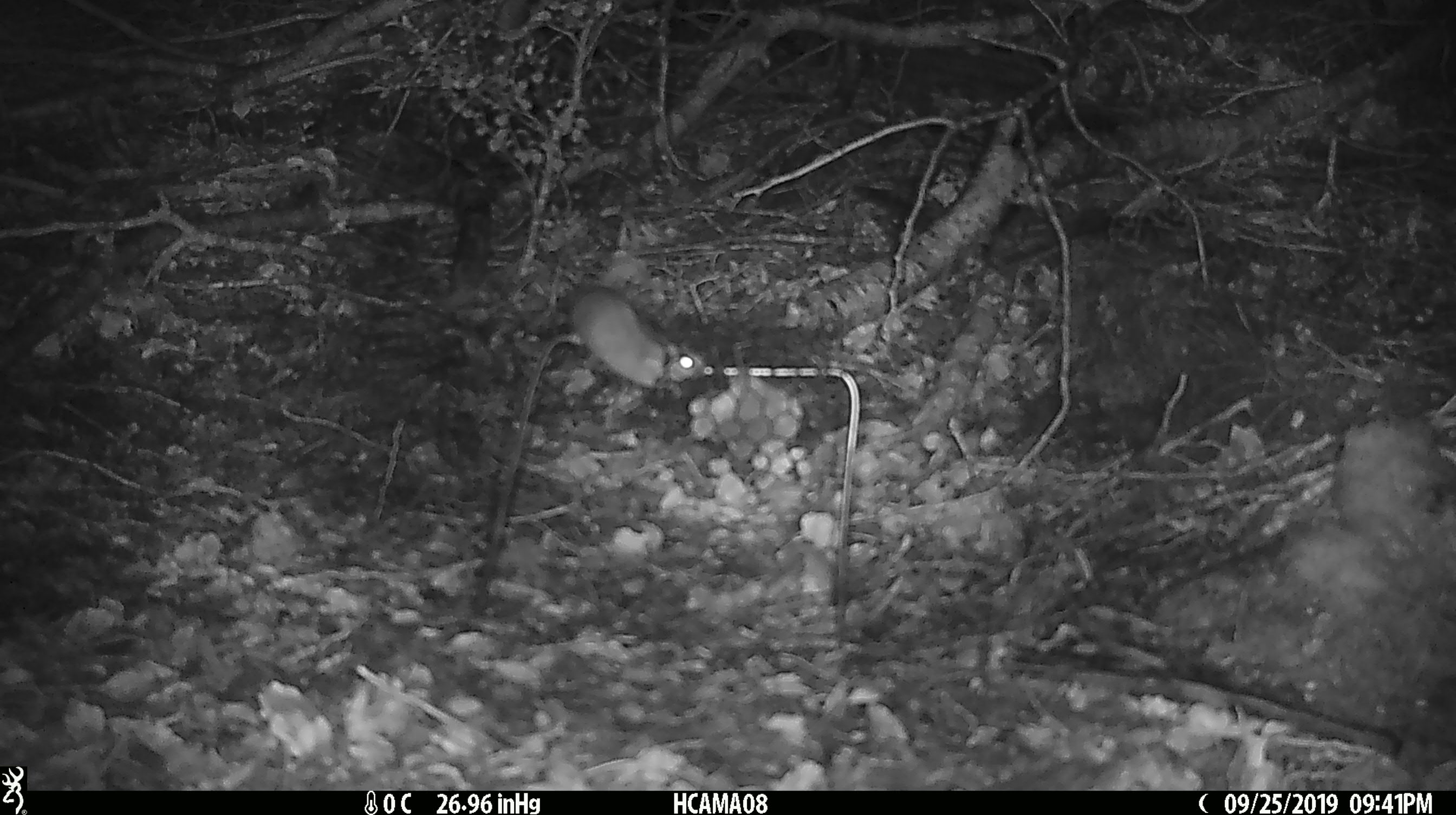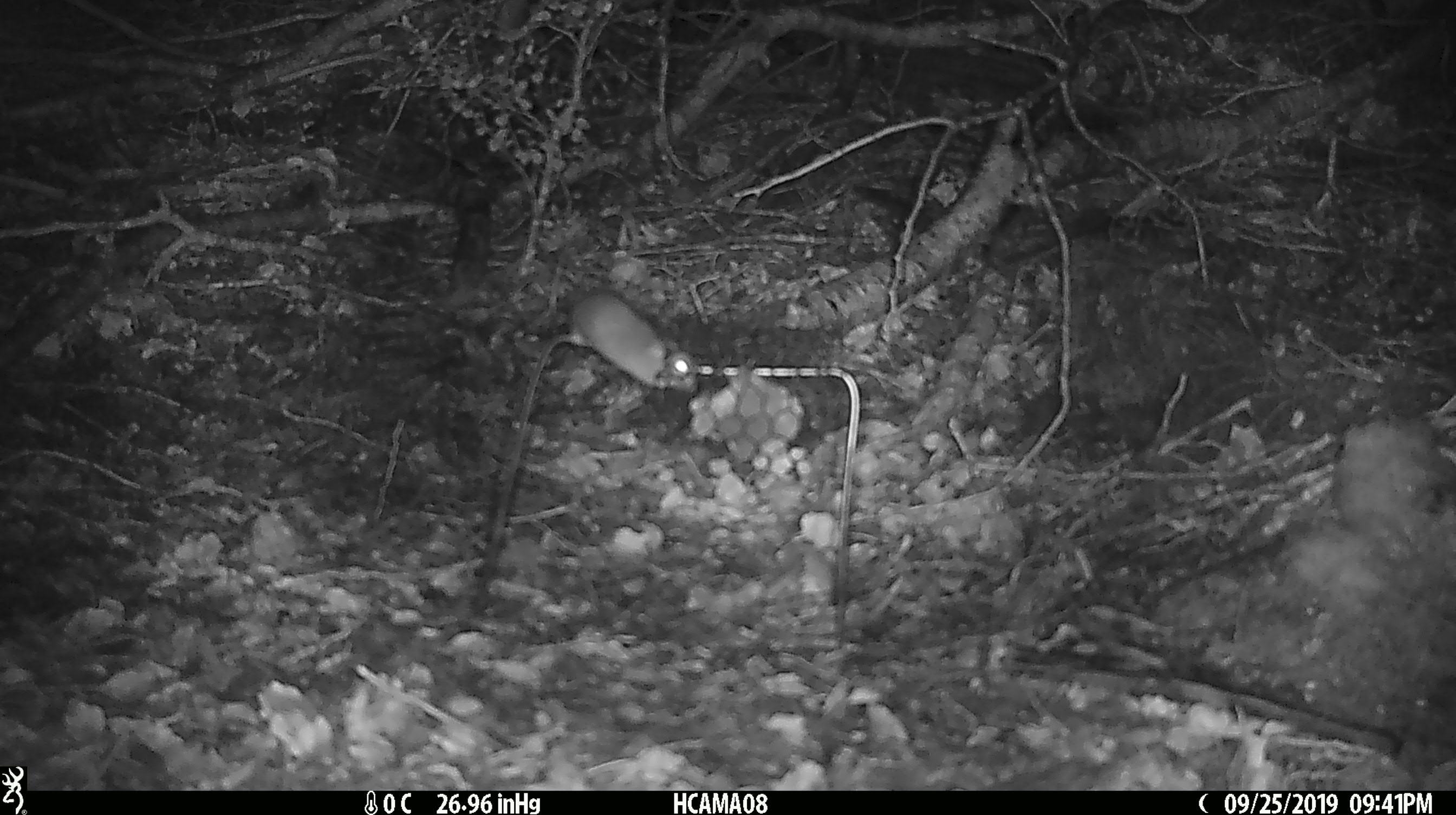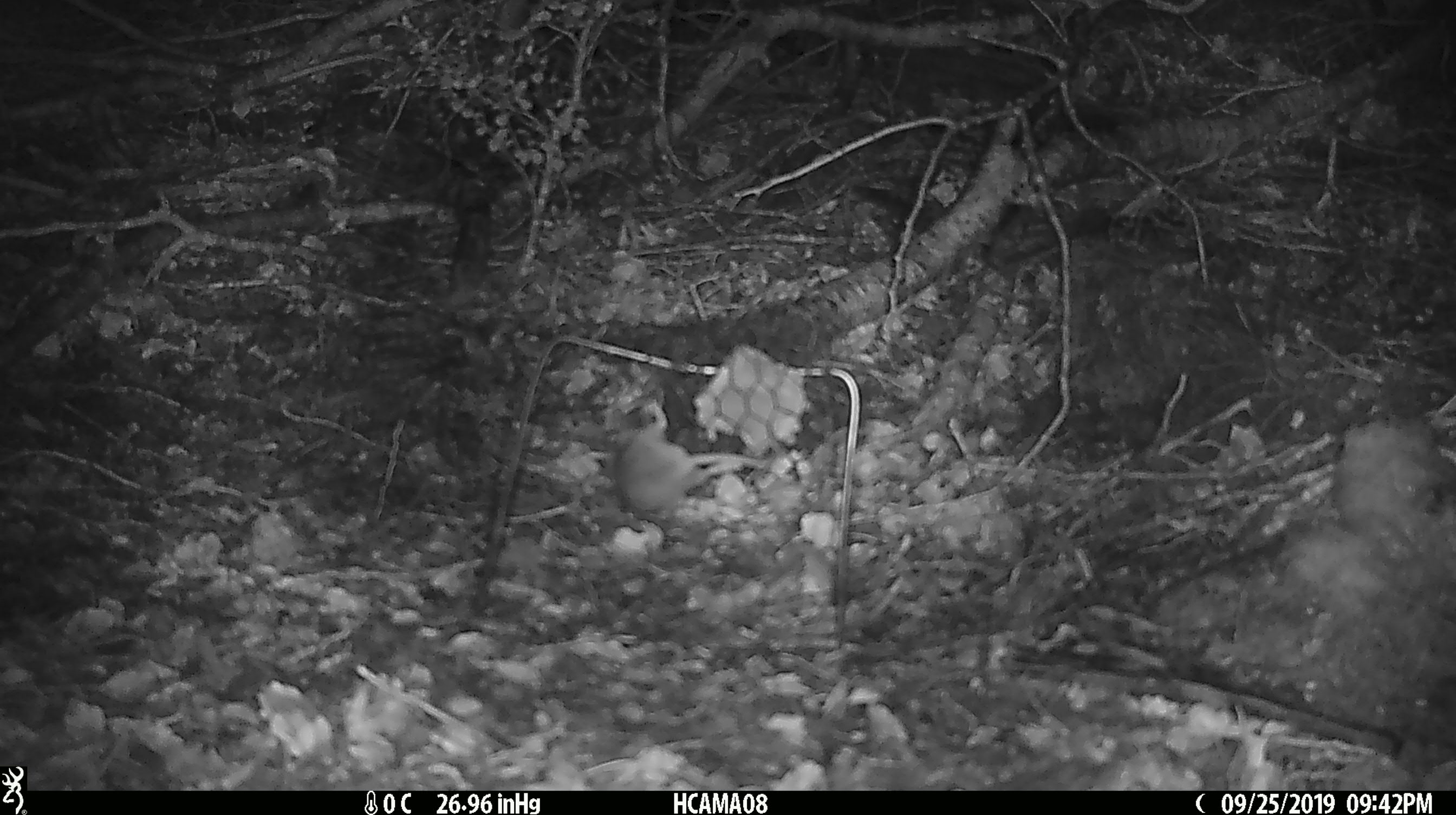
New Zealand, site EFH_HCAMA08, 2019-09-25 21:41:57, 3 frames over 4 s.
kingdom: Animalia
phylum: Chordata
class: Mammalia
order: Rodentia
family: Muridae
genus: Mus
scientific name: Mus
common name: mouse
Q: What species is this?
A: Mouse (Mus).